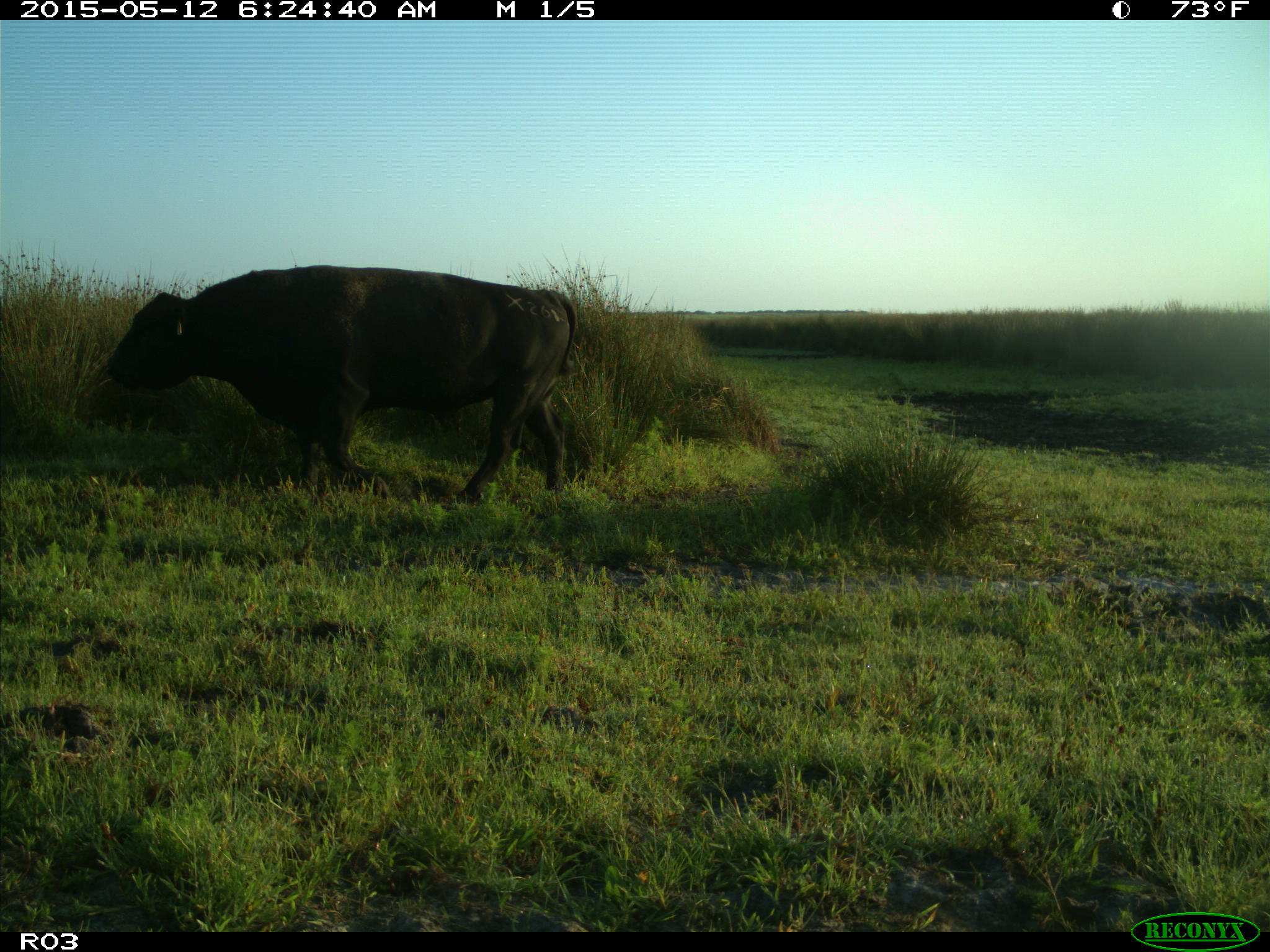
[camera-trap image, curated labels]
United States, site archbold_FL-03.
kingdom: Animalia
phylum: Chordata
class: Mammalia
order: Artiodactyla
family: Bovidae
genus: Bos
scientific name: Bos taurus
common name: domestic cow